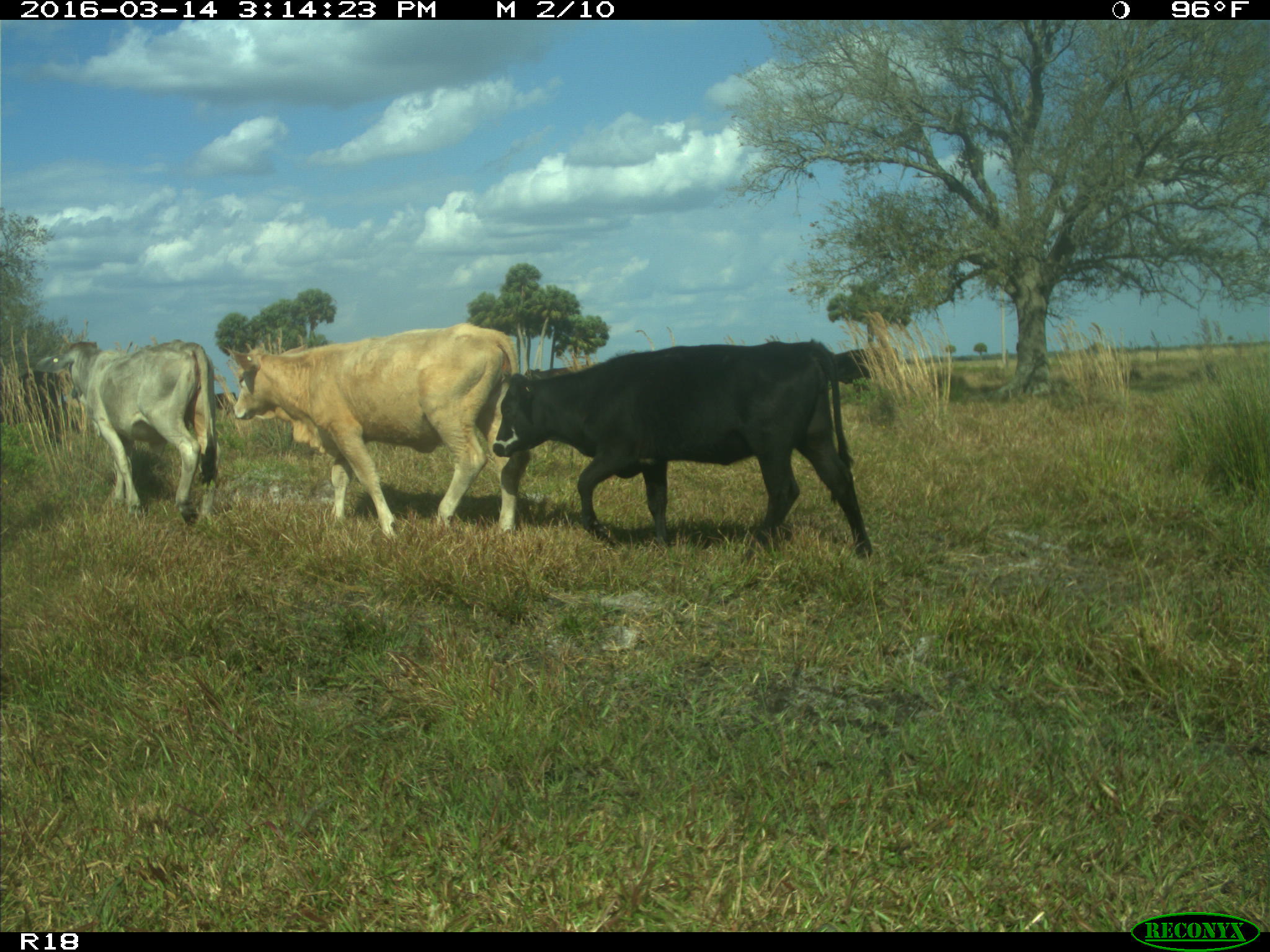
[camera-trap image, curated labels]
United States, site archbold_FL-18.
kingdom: Animalia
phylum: Chordata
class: Mammalia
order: Artiodactyla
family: Bovidae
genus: Bos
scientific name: Bos taurus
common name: domestic cow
Bos taurus (domestic cow).